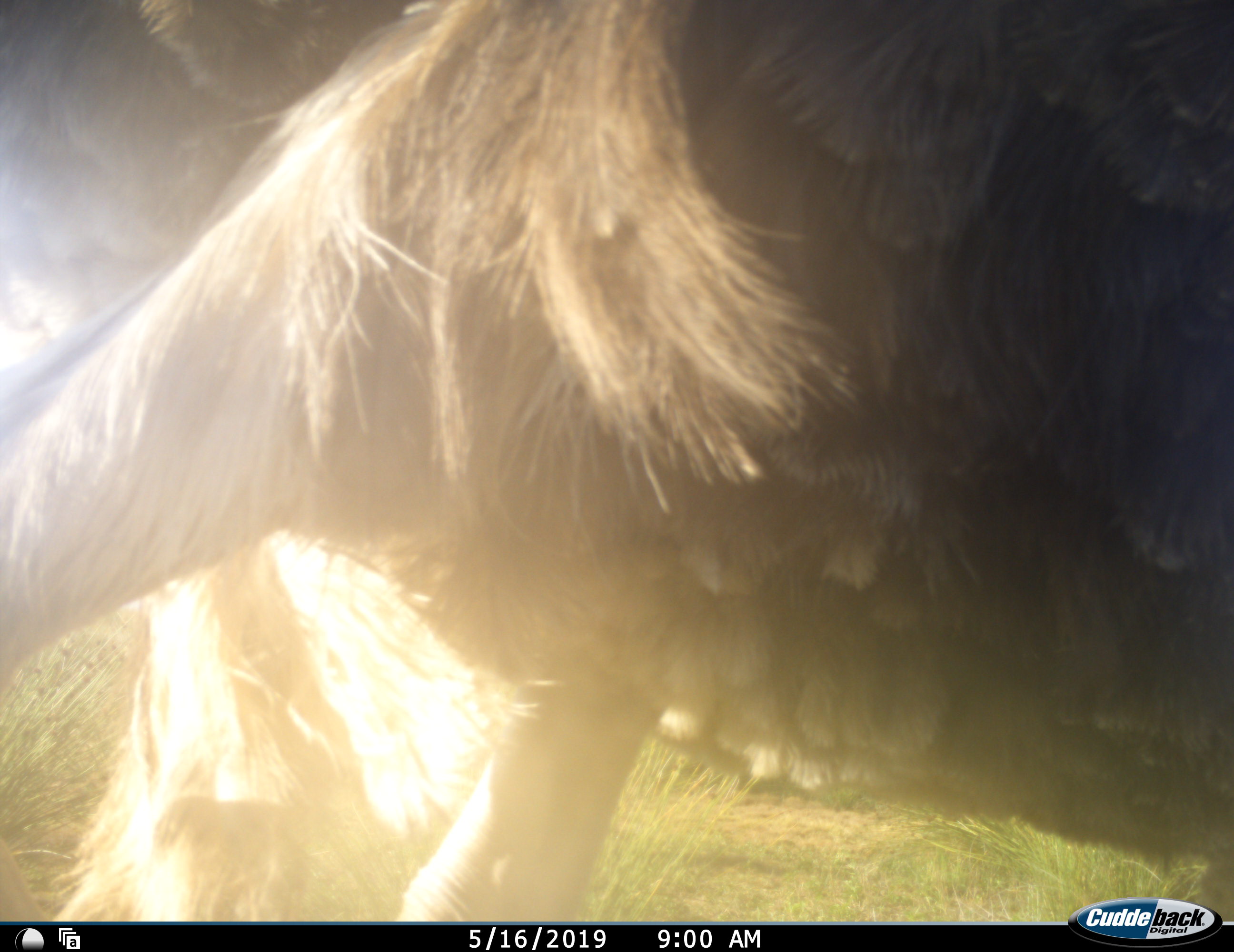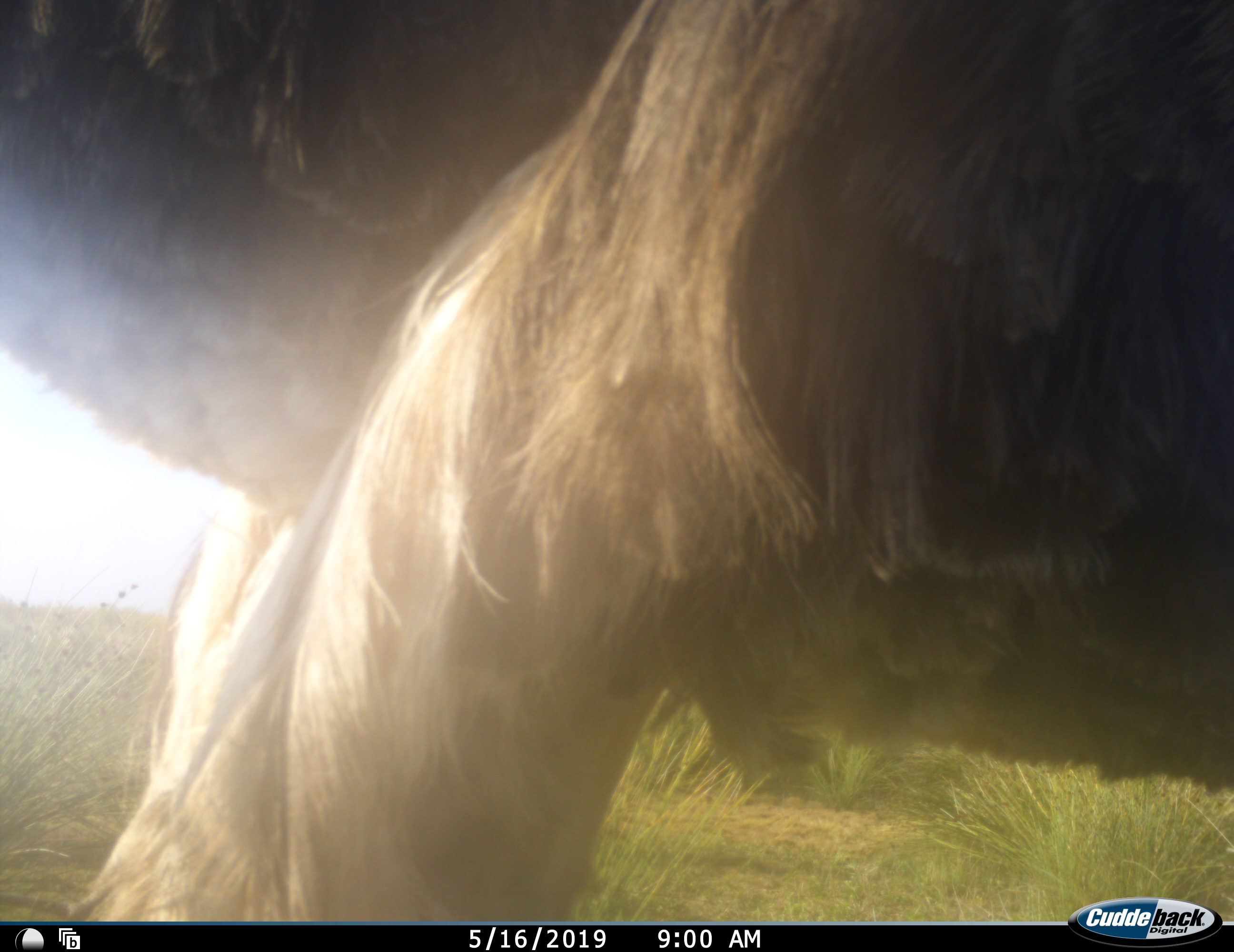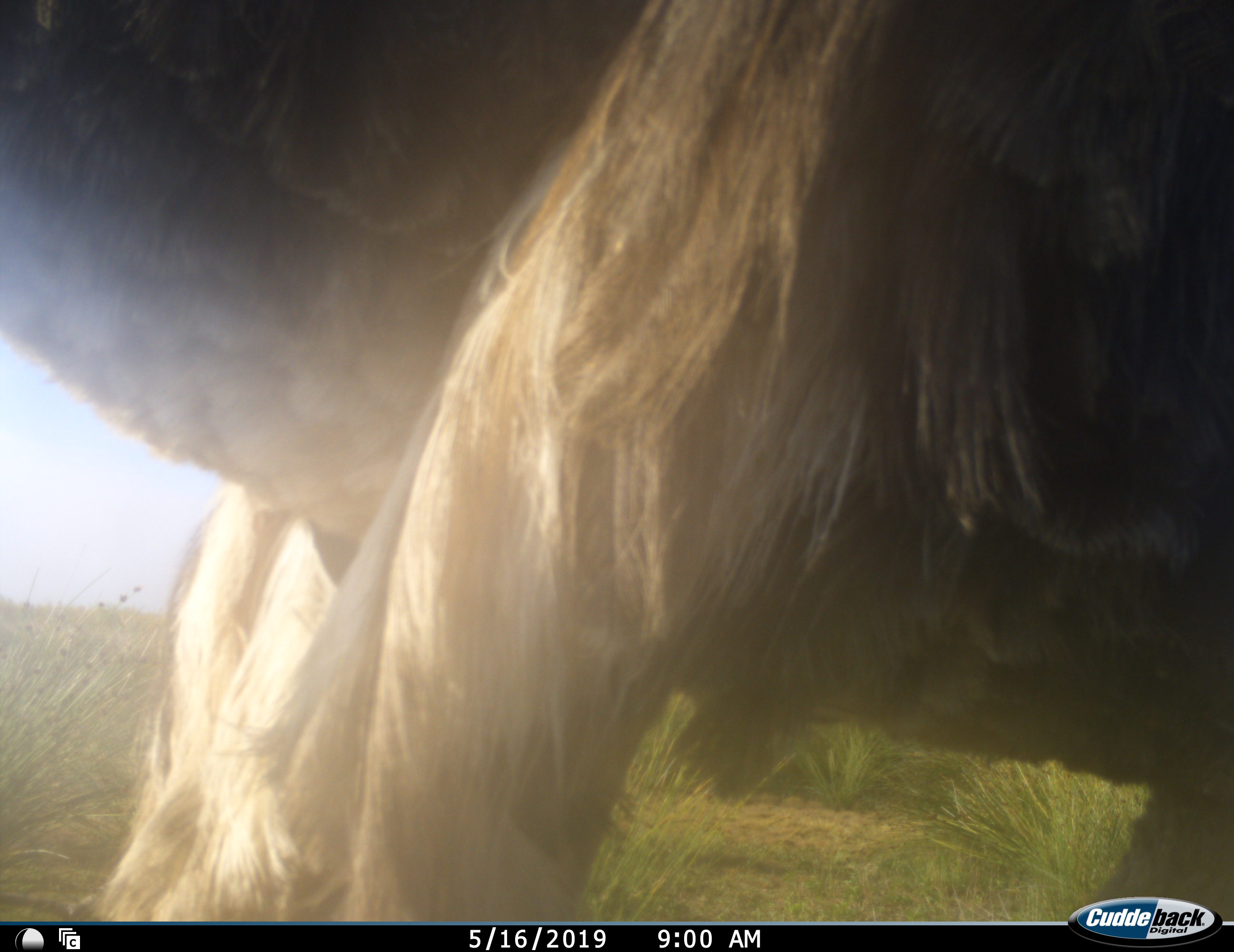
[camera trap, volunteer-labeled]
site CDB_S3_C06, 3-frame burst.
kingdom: Animalia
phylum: Chordata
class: Aves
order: Struthioniformes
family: Struthionidae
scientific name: Struthionidae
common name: ostrich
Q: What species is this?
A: Ostrich (Struthionidae).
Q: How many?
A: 1.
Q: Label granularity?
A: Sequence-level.